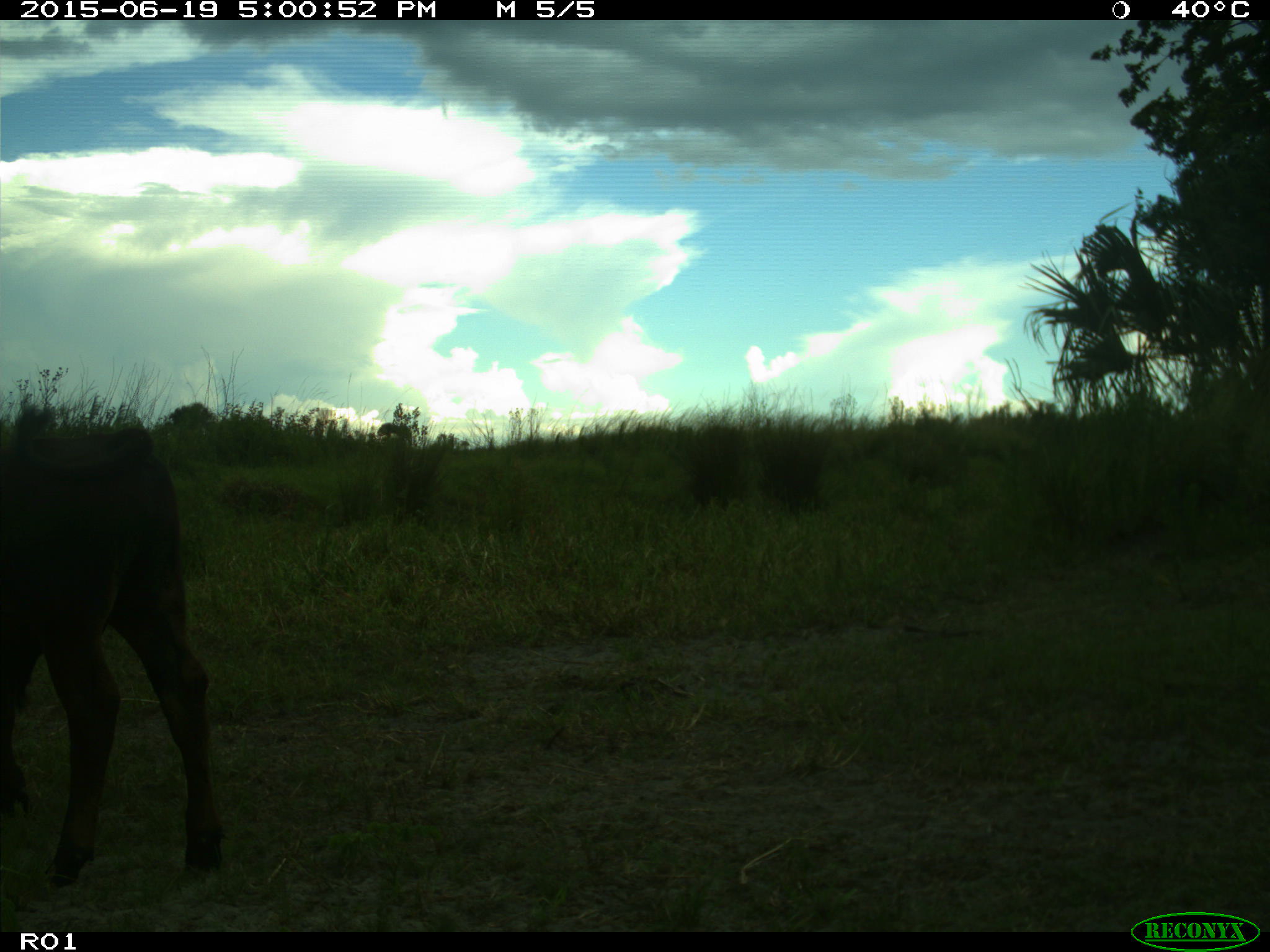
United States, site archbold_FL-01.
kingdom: Animalia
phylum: Chordata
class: Mammalia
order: Artiodactyla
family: Bovidae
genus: Bos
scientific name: Bos taurus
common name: domestic cow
Bos taurus (domestic cow).